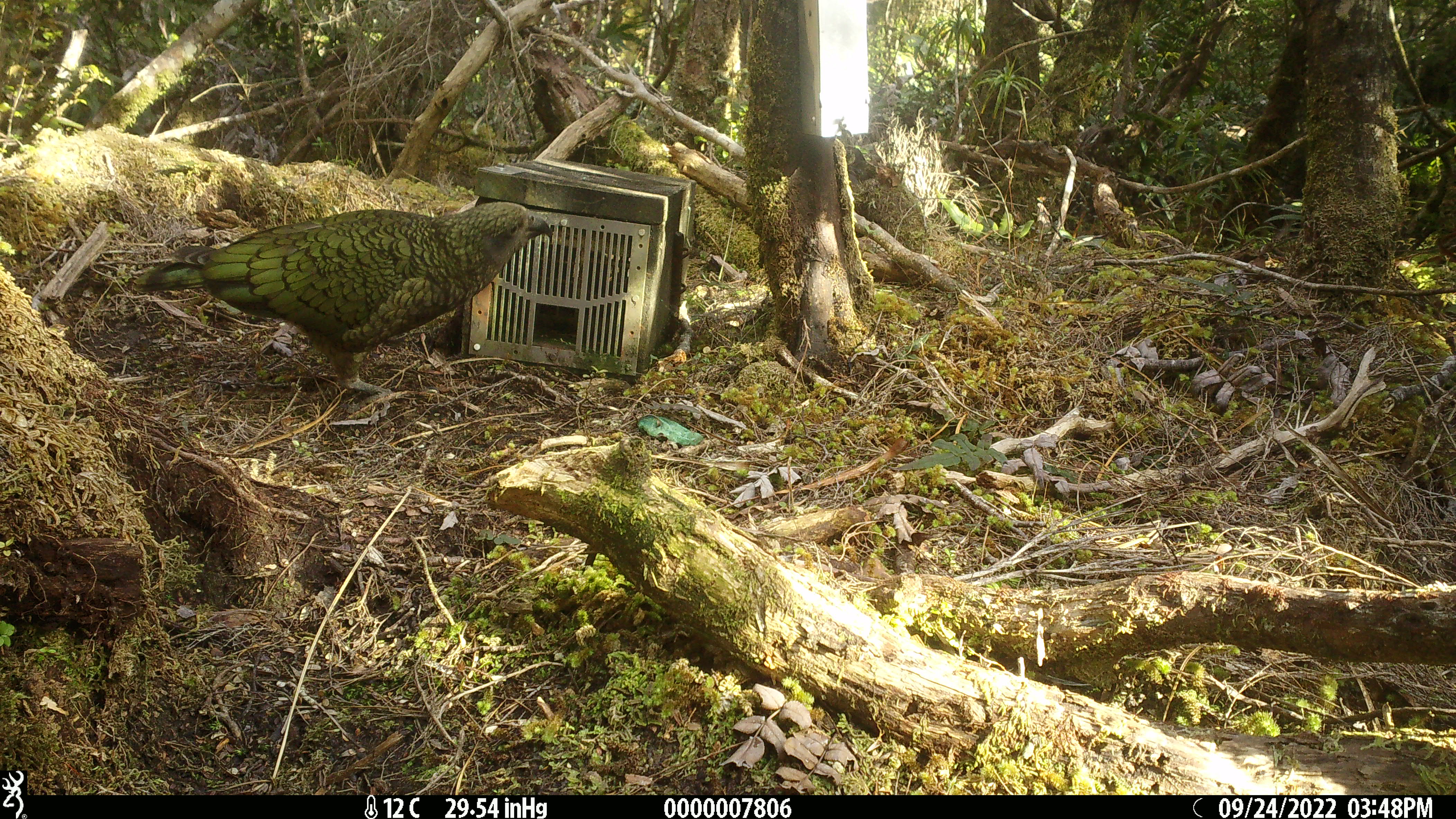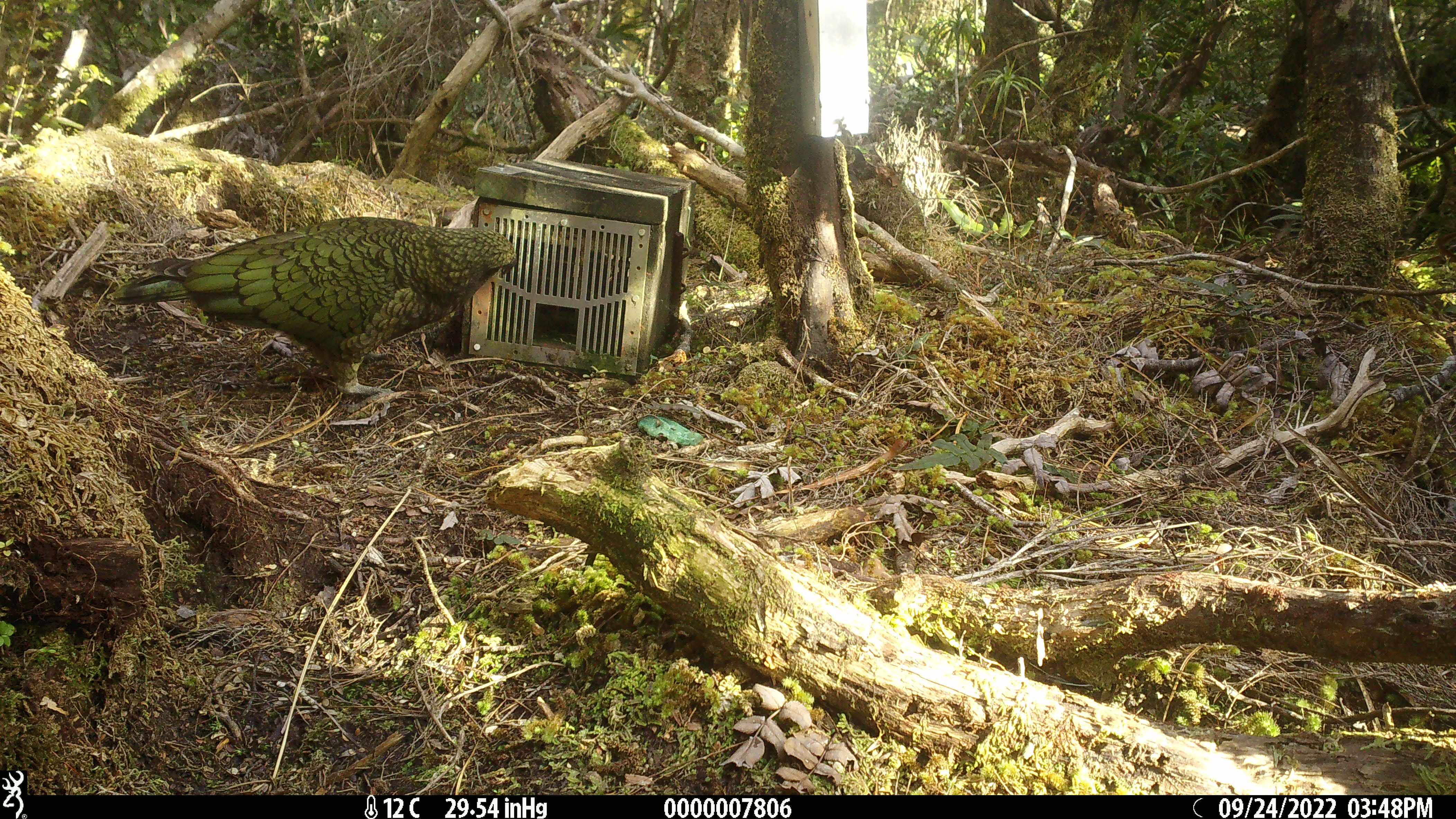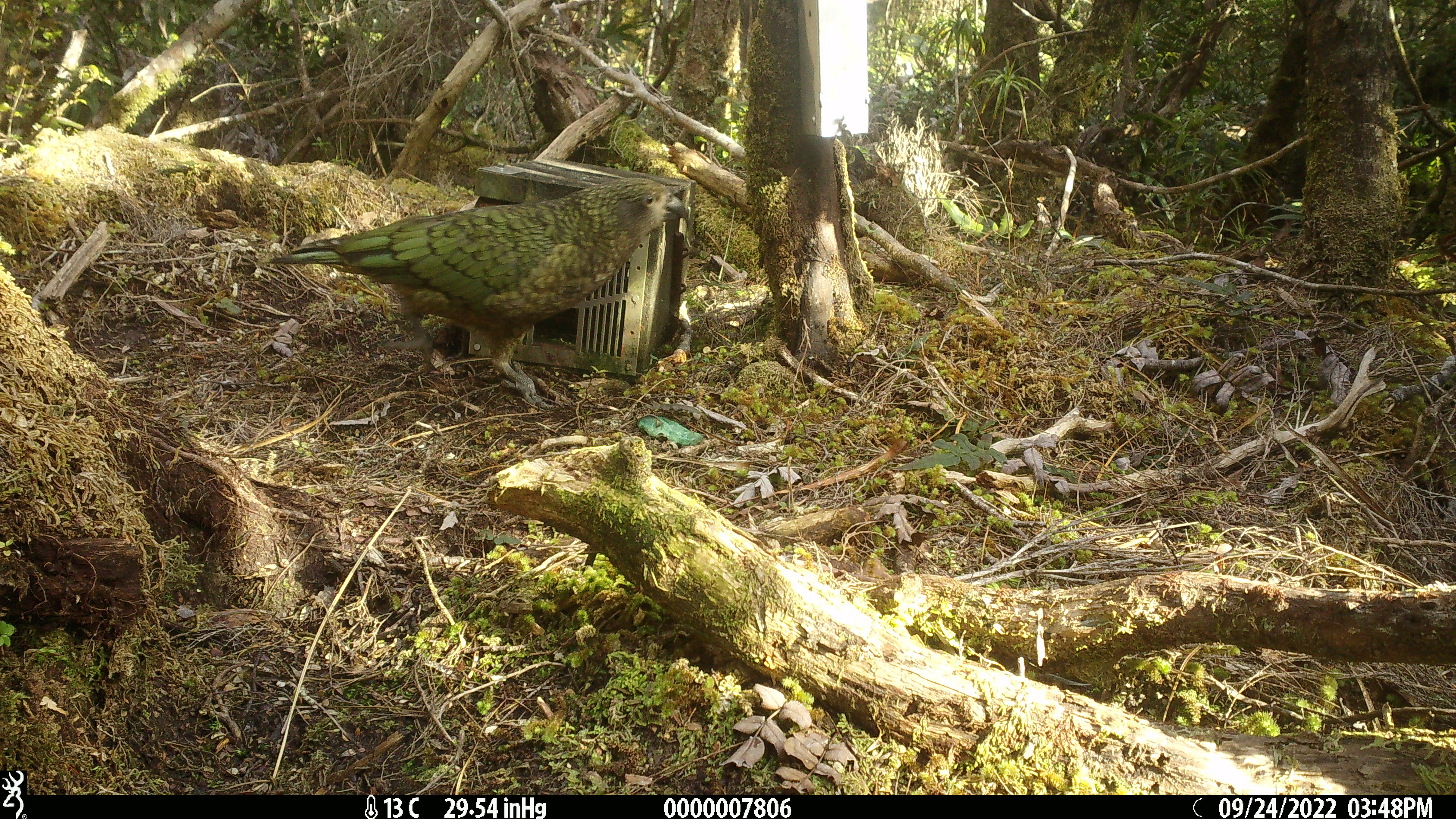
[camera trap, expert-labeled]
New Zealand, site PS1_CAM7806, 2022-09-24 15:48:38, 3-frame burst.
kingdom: Animalia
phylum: Chordata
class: Aves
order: Psittaciformes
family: Strigopidae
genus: Nestor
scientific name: Nestor notabilis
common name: kea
Kea (Nestor notabilis).